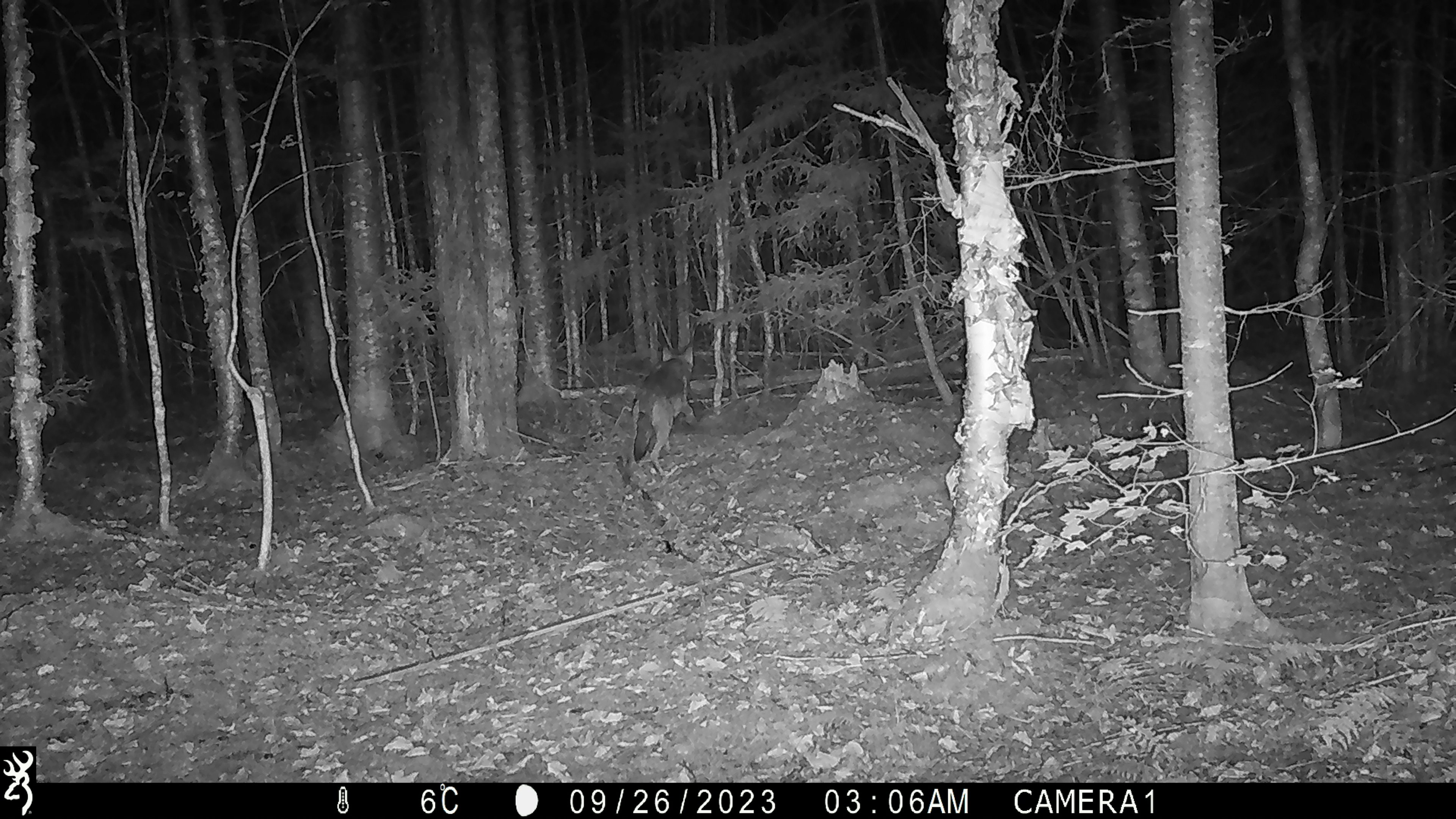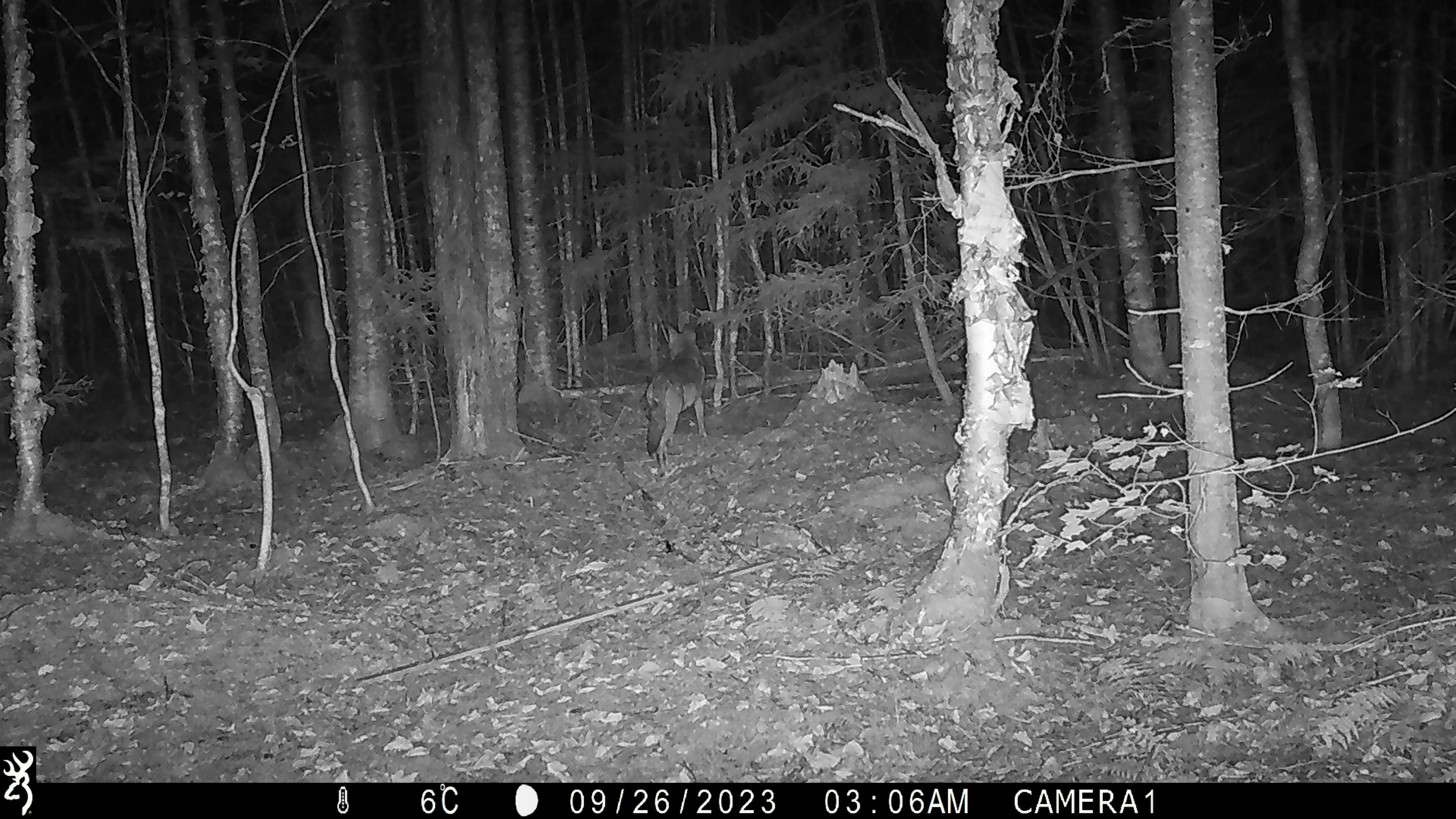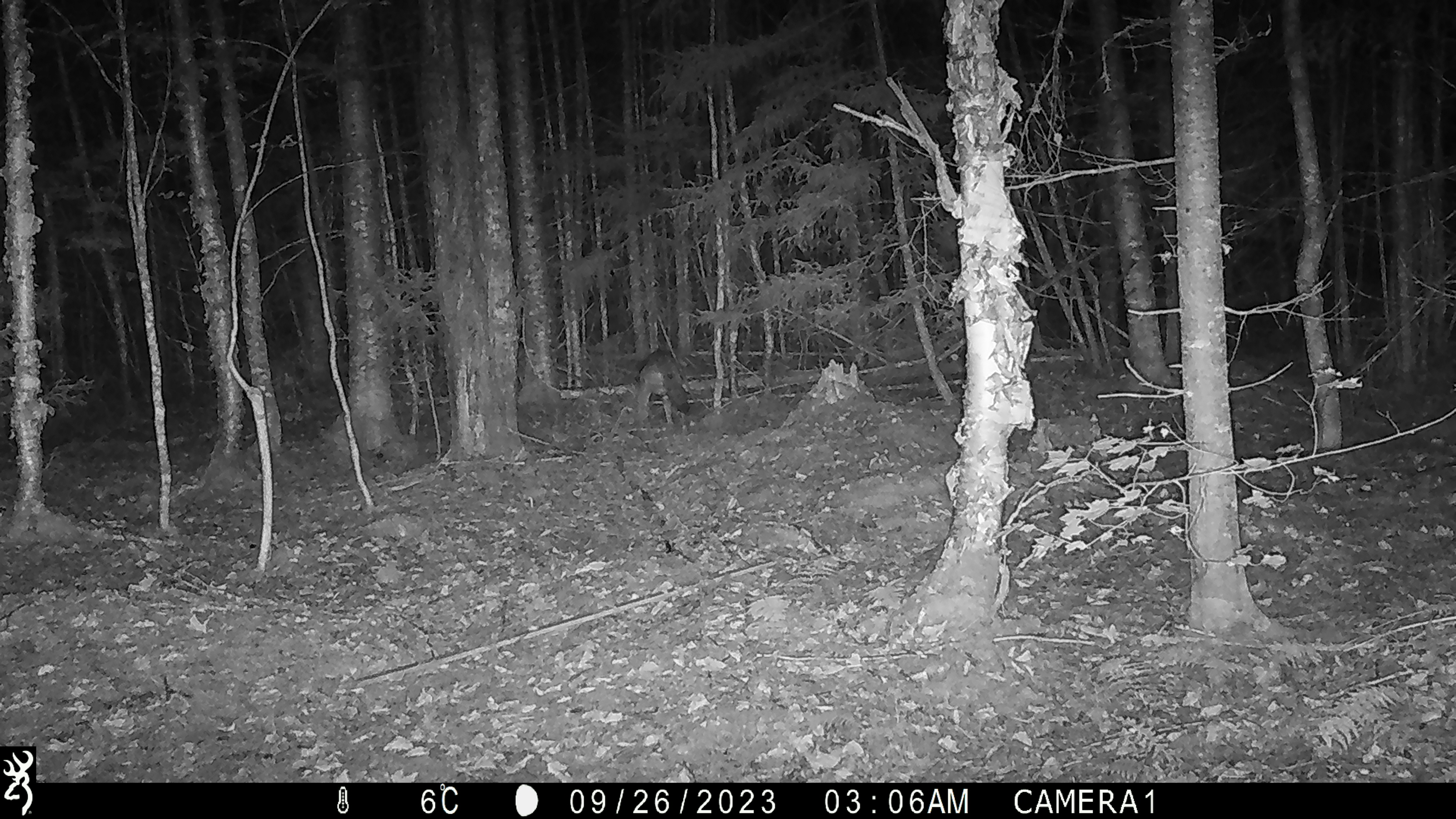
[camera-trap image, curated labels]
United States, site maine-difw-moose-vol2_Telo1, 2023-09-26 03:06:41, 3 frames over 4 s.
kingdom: Animalia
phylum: Chordata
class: Mammalia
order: Artiodactyla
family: Cervidae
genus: Odocoileus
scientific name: Odocoileus virginianus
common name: white-tailed deer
White-tailed deer (Odocoileus virginianus).